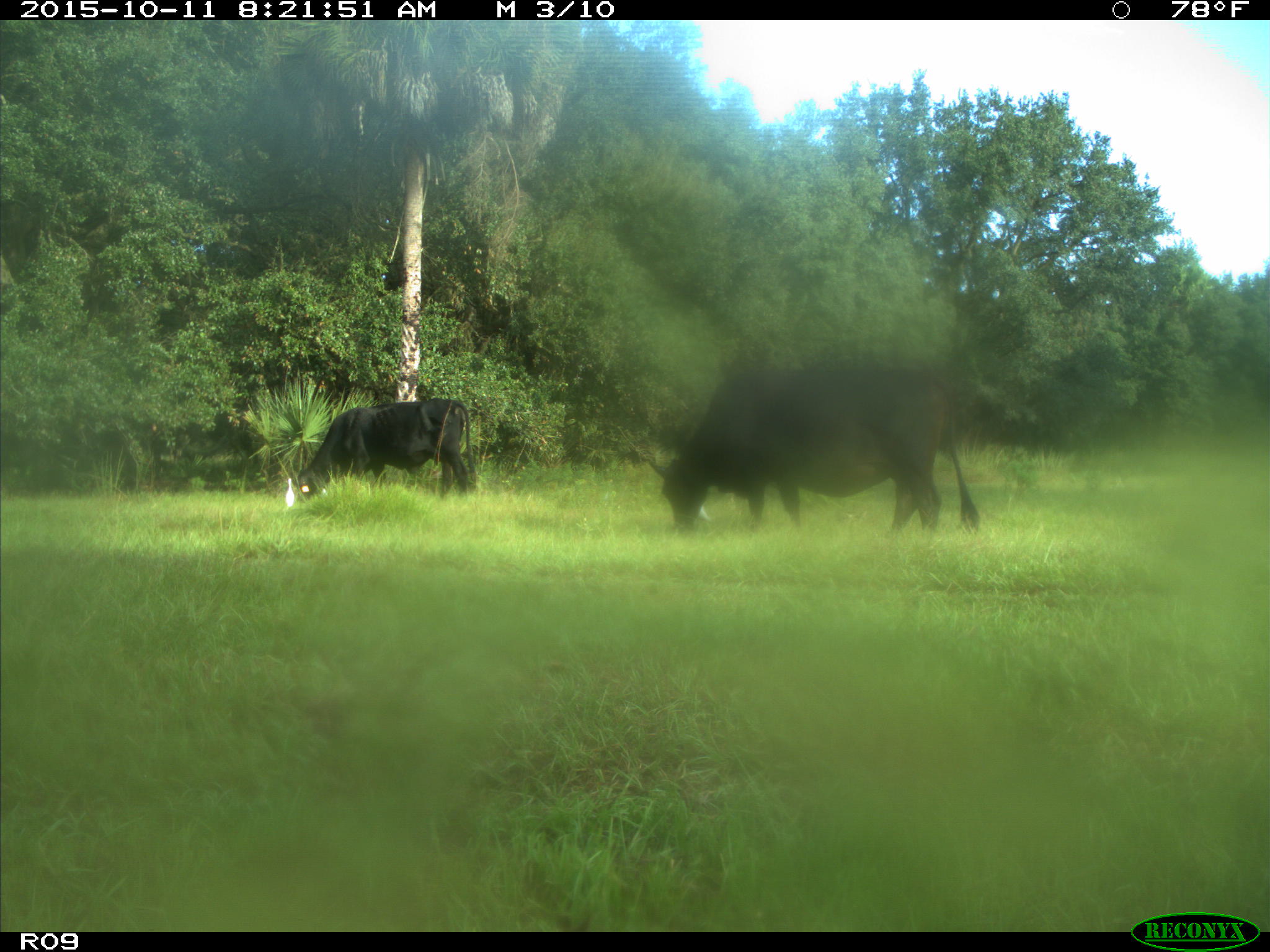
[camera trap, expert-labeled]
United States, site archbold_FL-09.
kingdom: Animalia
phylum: Chordata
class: Mammalia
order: Artiodactyla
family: Bovidae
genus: Bos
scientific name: Bos taurus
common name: domestic cow